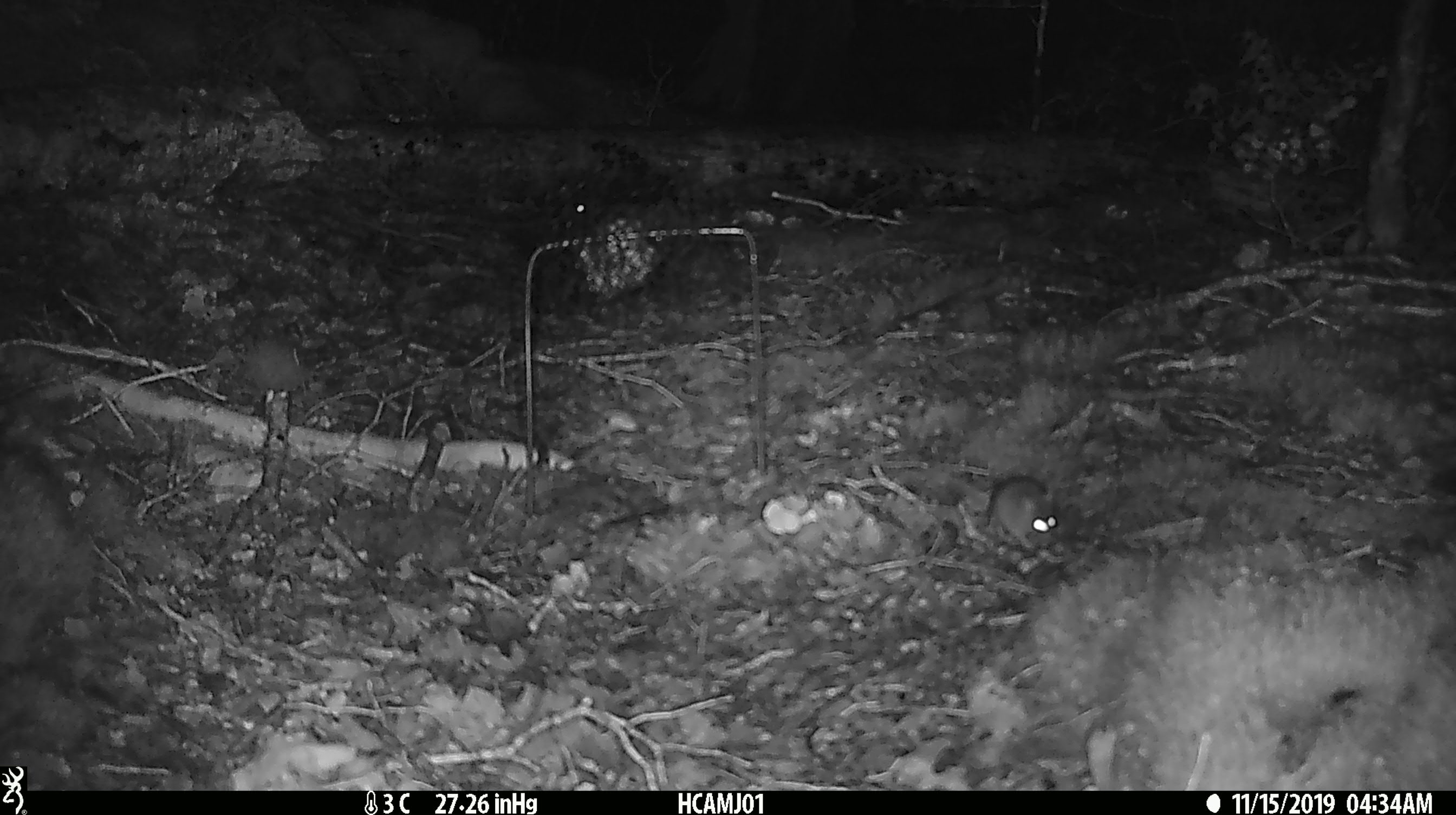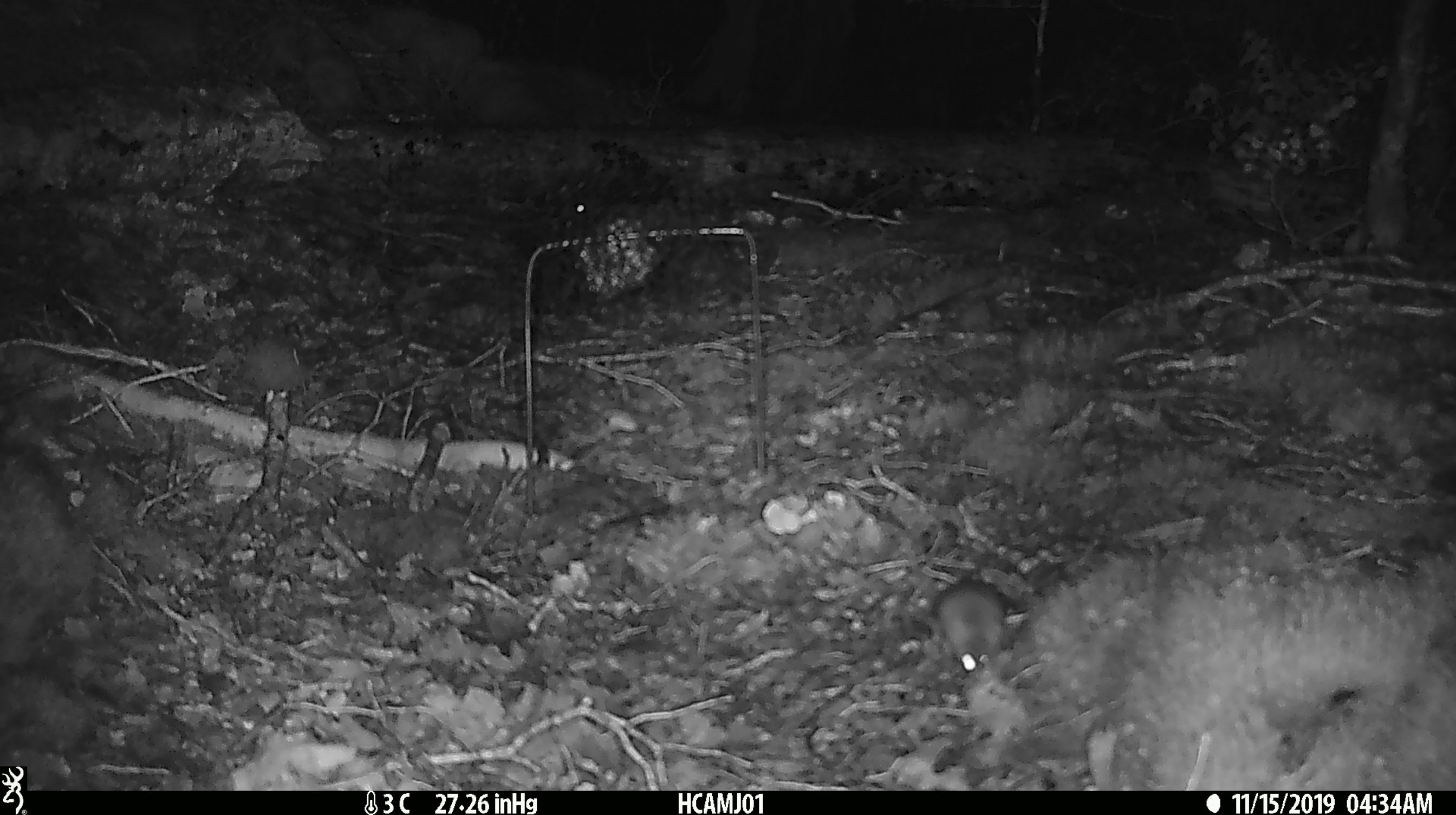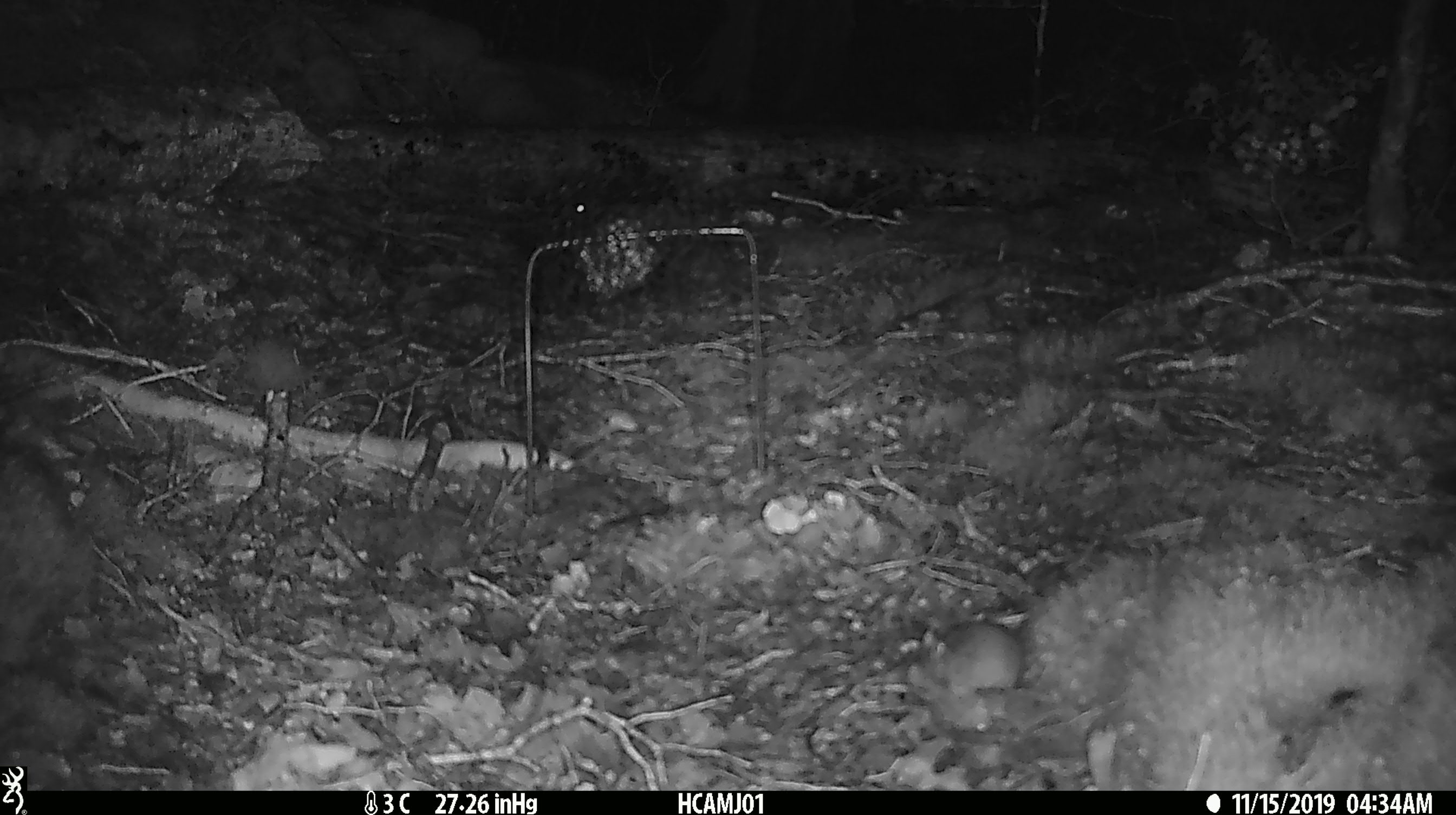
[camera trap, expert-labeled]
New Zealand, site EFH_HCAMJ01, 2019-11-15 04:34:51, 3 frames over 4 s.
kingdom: Animalia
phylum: Chordata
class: Mammalia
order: Rodentia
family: Muridae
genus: Mus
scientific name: Mus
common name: mouse